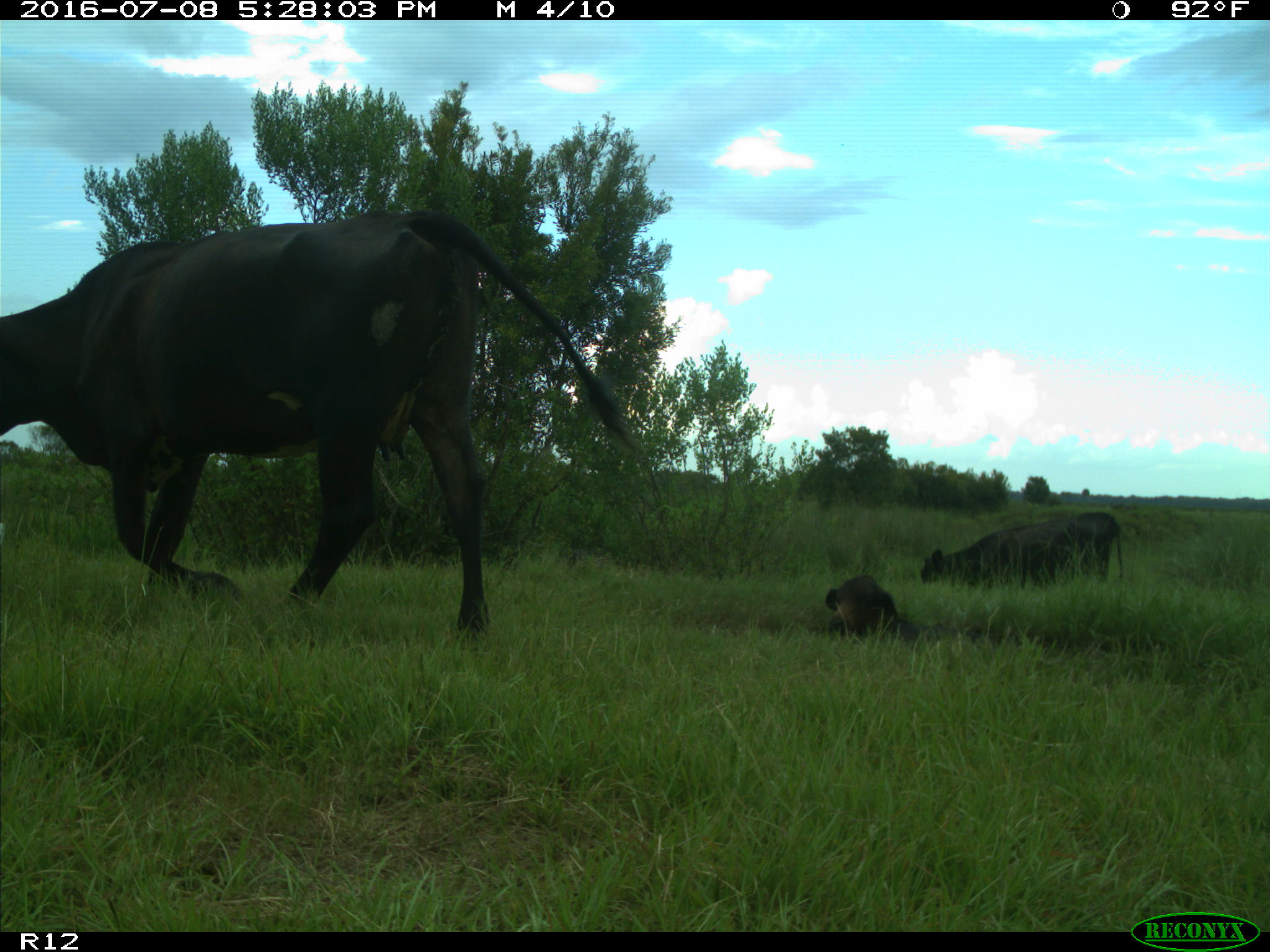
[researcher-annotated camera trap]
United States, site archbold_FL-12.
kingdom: Animalia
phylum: Chordata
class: Mammalia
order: Artiodactyla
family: Bovidae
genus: Bos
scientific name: Bos taurus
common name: domestic cow